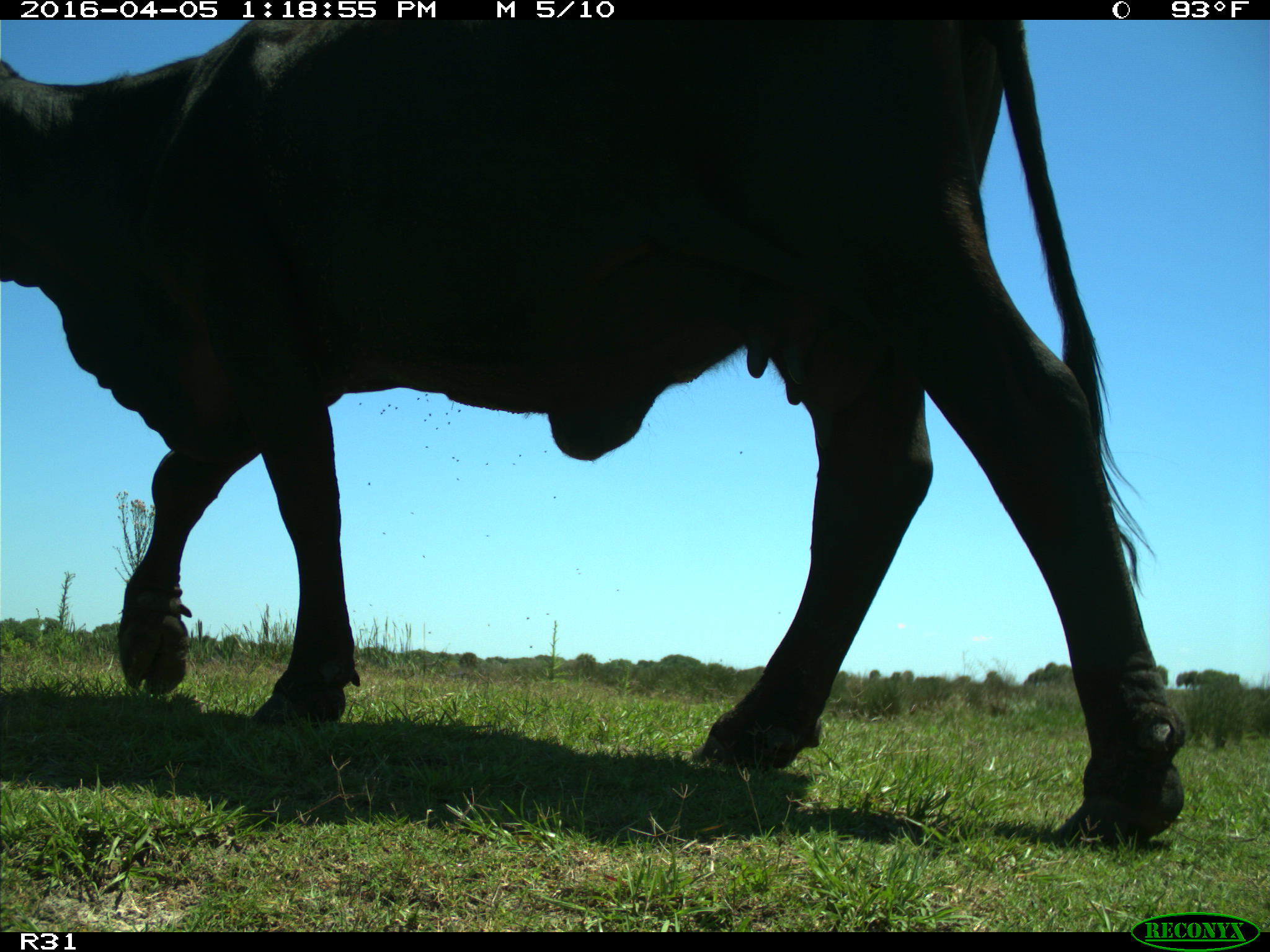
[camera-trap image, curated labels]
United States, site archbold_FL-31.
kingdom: Animalia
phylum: Chordata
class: Mammalia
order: Artiodactyla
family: Bovidae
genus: Bos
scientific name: Bos taurus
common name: domestic cow